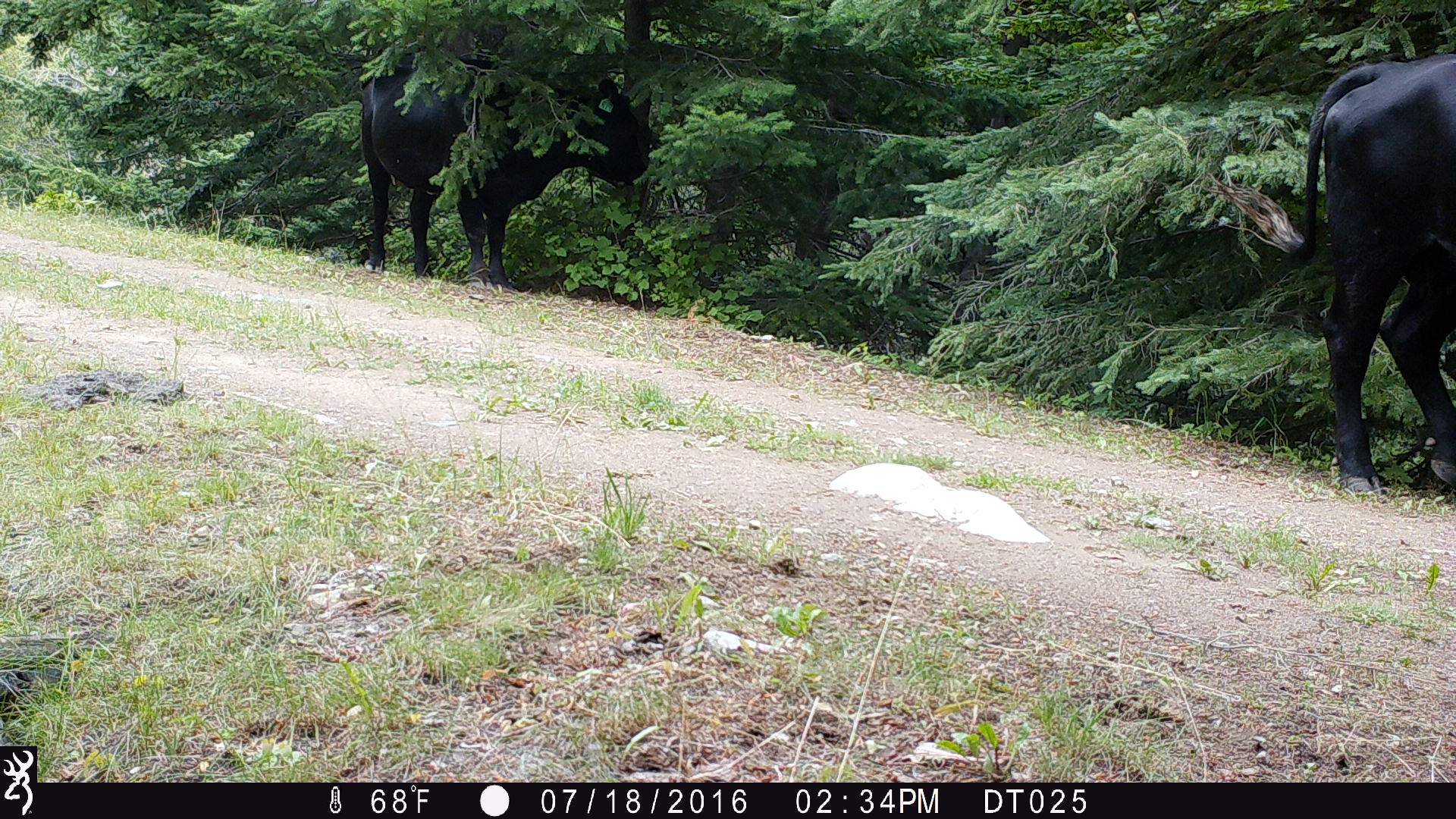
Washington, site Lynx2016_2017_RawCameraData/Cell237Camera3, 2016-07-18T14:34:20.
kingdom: Animalia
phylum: Chordata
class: Mammalia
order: Artiodactyla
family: Bovidae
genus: Bos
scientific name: Bos taurus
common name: domestic cattle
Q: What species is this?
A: Domestic cattle (Bos taurus).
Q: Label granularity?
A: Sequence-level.